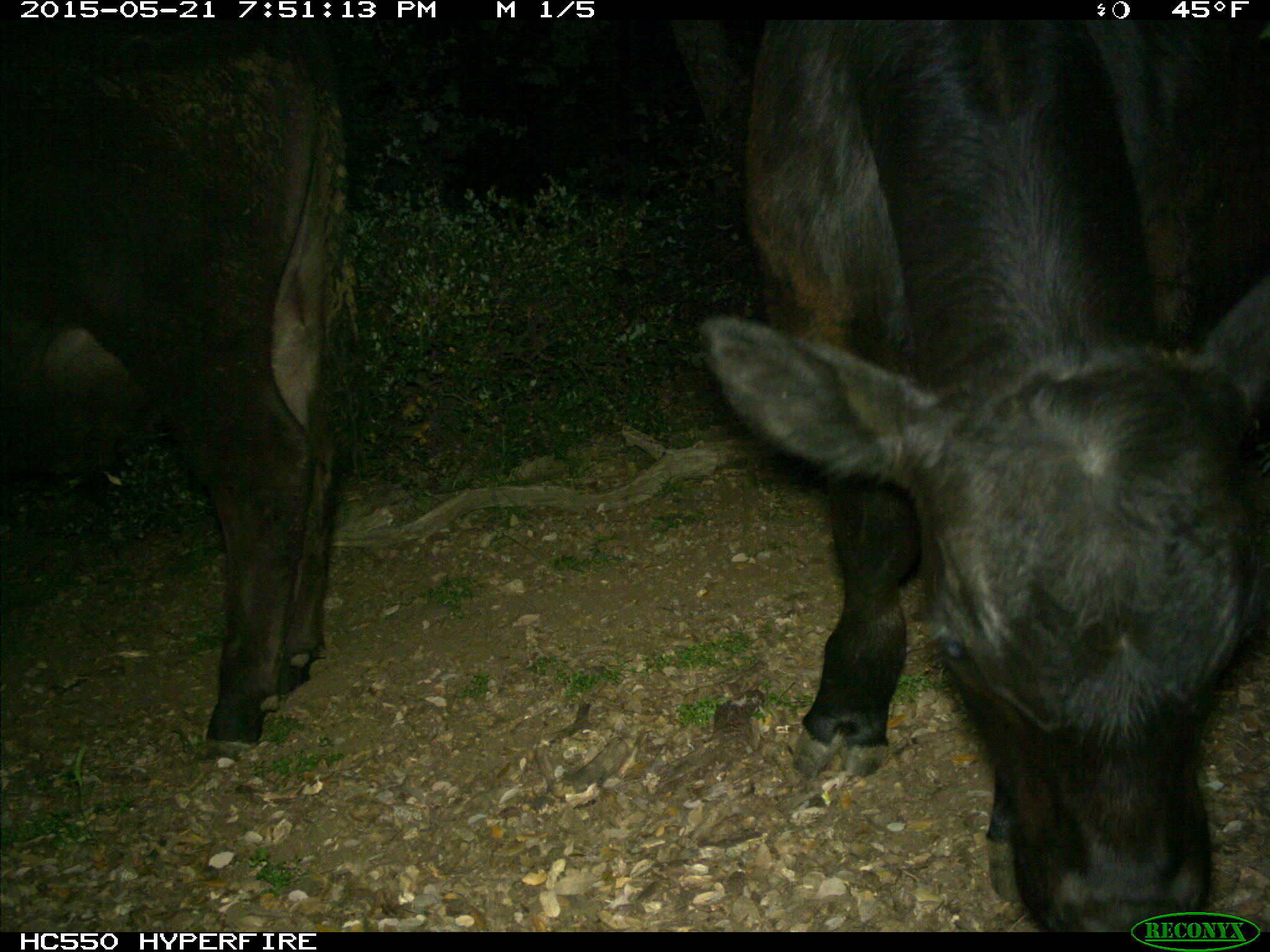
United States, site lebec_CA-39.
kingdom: Animalia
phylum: Chordata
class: Mammalia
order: Artiodactyla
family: Bovidae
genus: Bos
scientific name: Bos taurus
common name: domestic cow